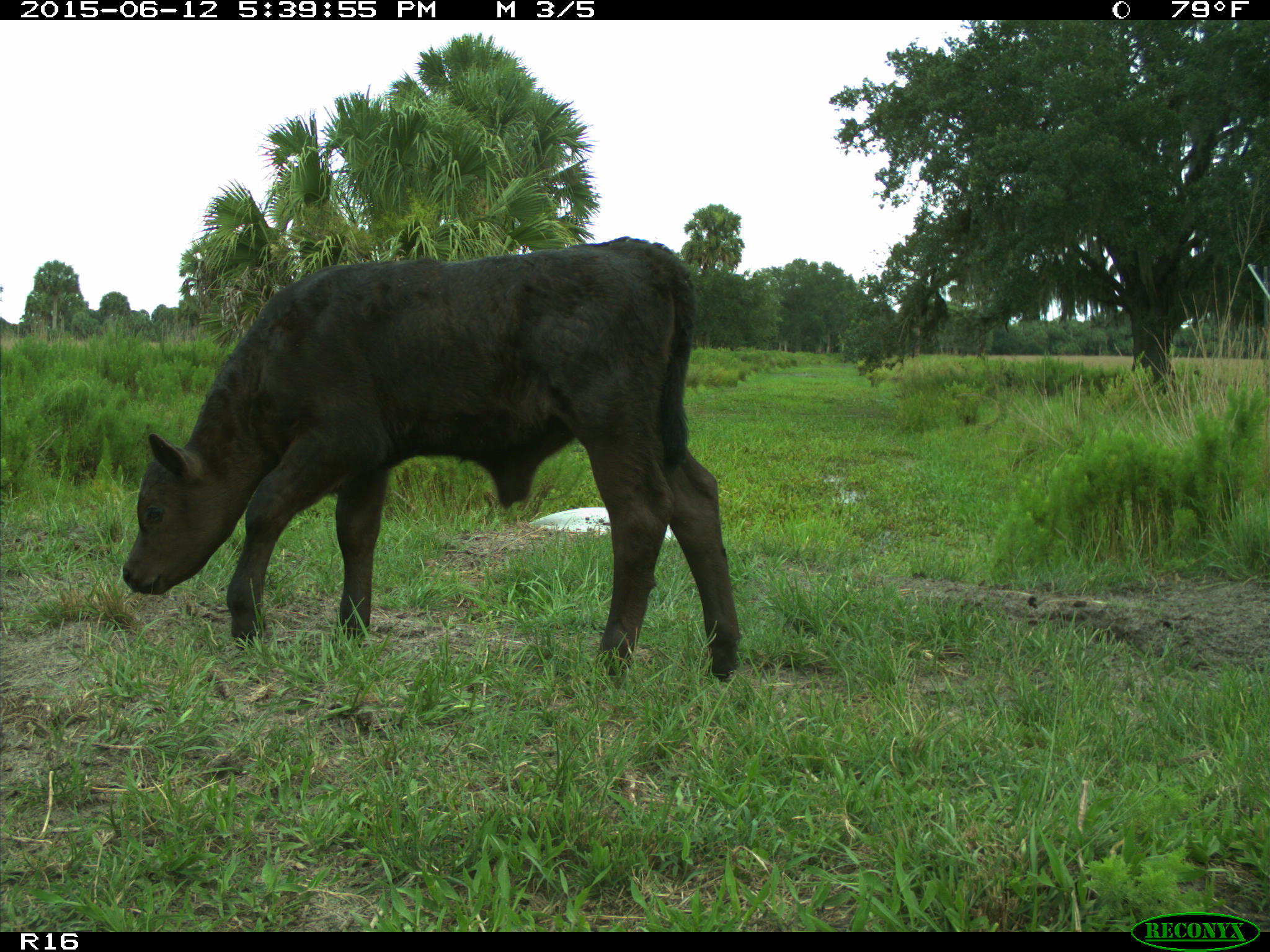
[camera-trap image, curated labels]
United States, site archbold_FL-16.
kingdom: Animalia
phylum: Chordata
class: Mammalia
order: Artiodactyla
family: Bovidae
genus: Bos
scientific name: Bos taurus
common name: domestic cow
Bos taurus (domestic cow).